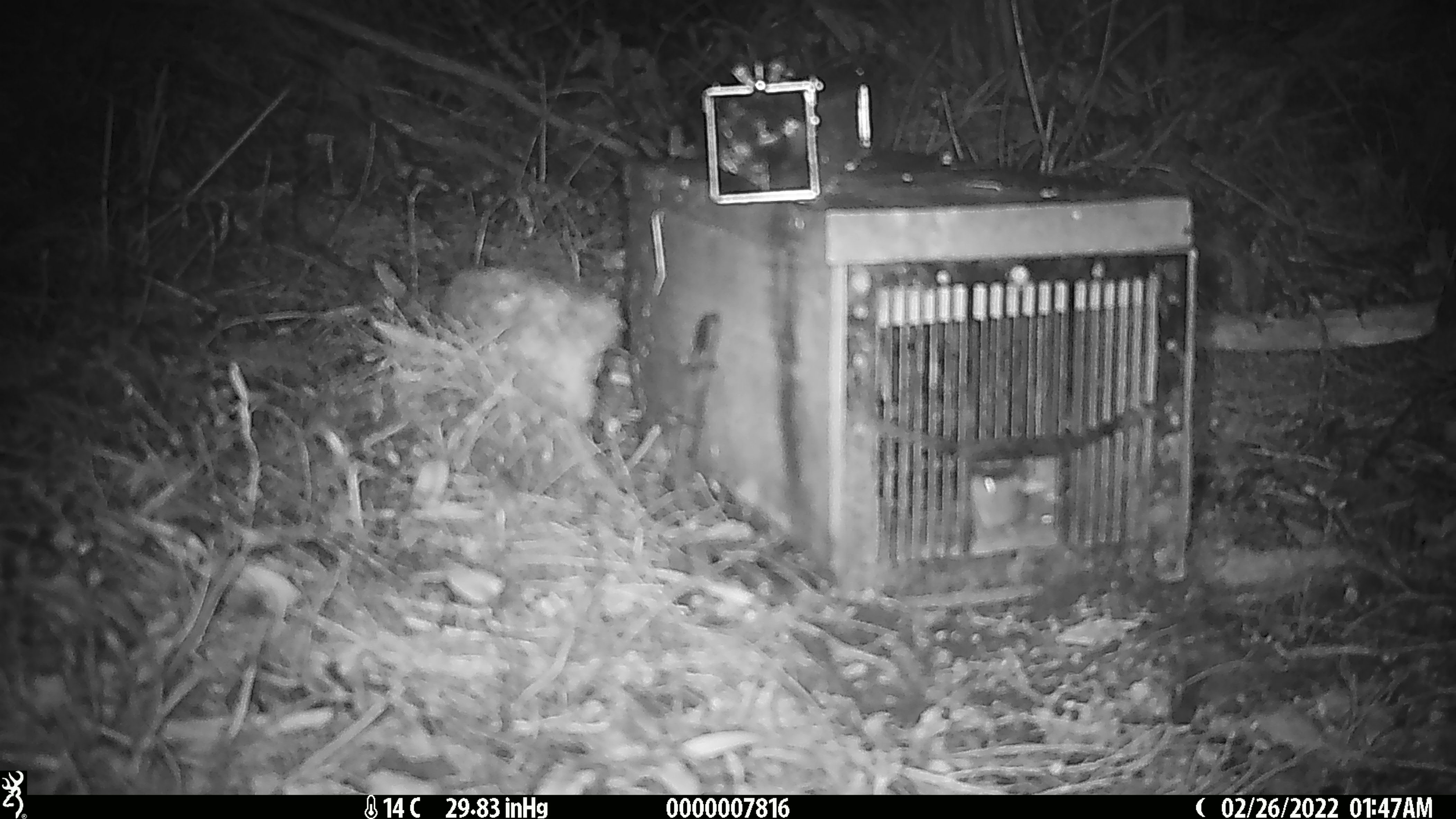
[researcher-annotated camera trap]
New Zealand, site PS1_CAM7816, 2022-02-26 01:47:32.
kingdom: Animalia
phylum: Chordata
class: Mammalia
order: Rodentia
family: Muridae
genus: Mus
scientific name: Mus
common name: mouse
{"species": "mouse (Mus)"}